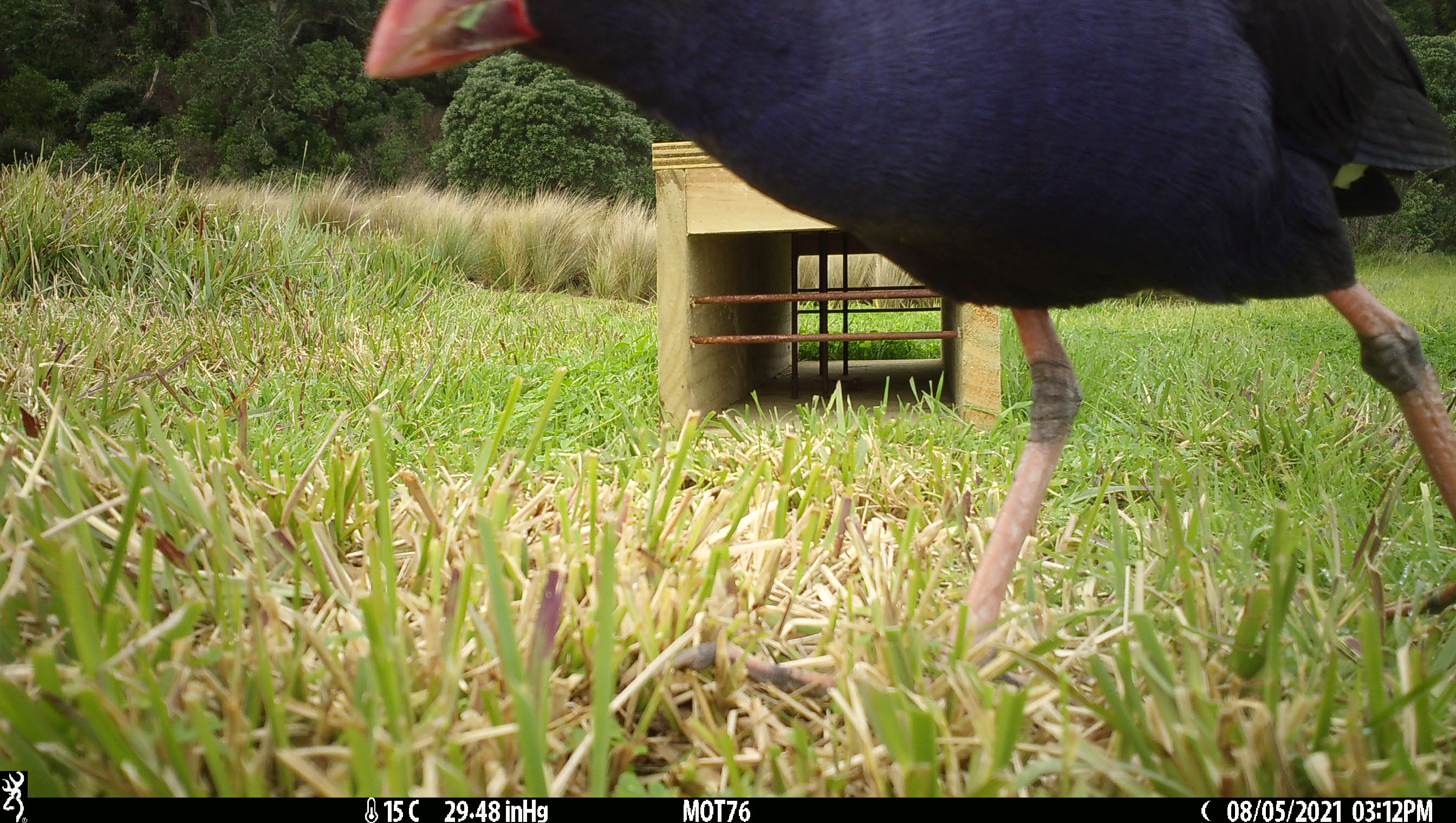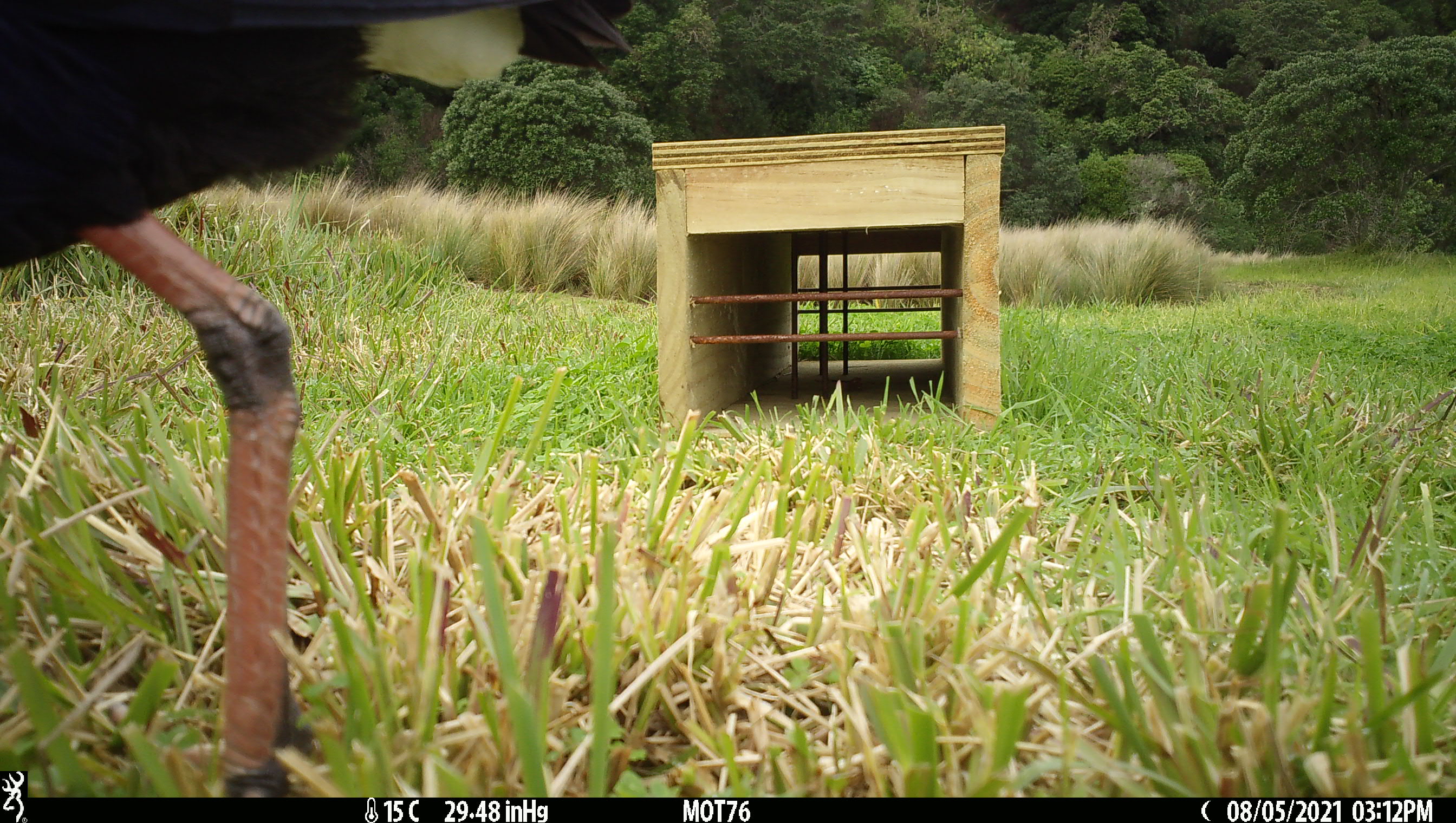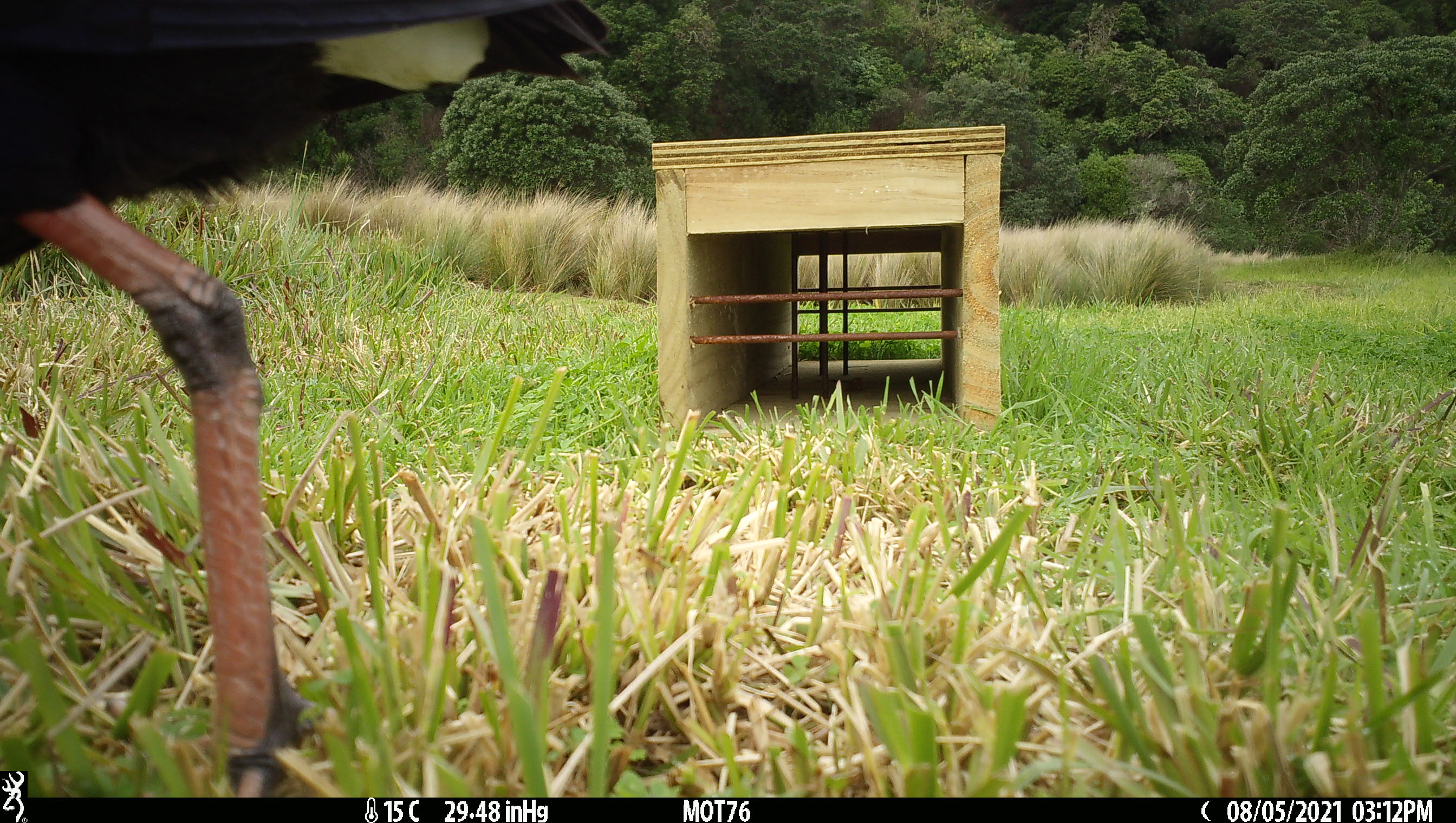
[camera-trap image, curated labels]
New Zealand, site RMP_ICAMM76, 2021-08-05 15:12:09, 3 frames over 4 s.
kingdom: Animalia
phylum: Chordata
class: Aves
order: Gruiformes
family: Rallidae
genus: Porphyrio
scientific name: Porphyrio melanotus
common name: australasian swamphen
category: pukeko